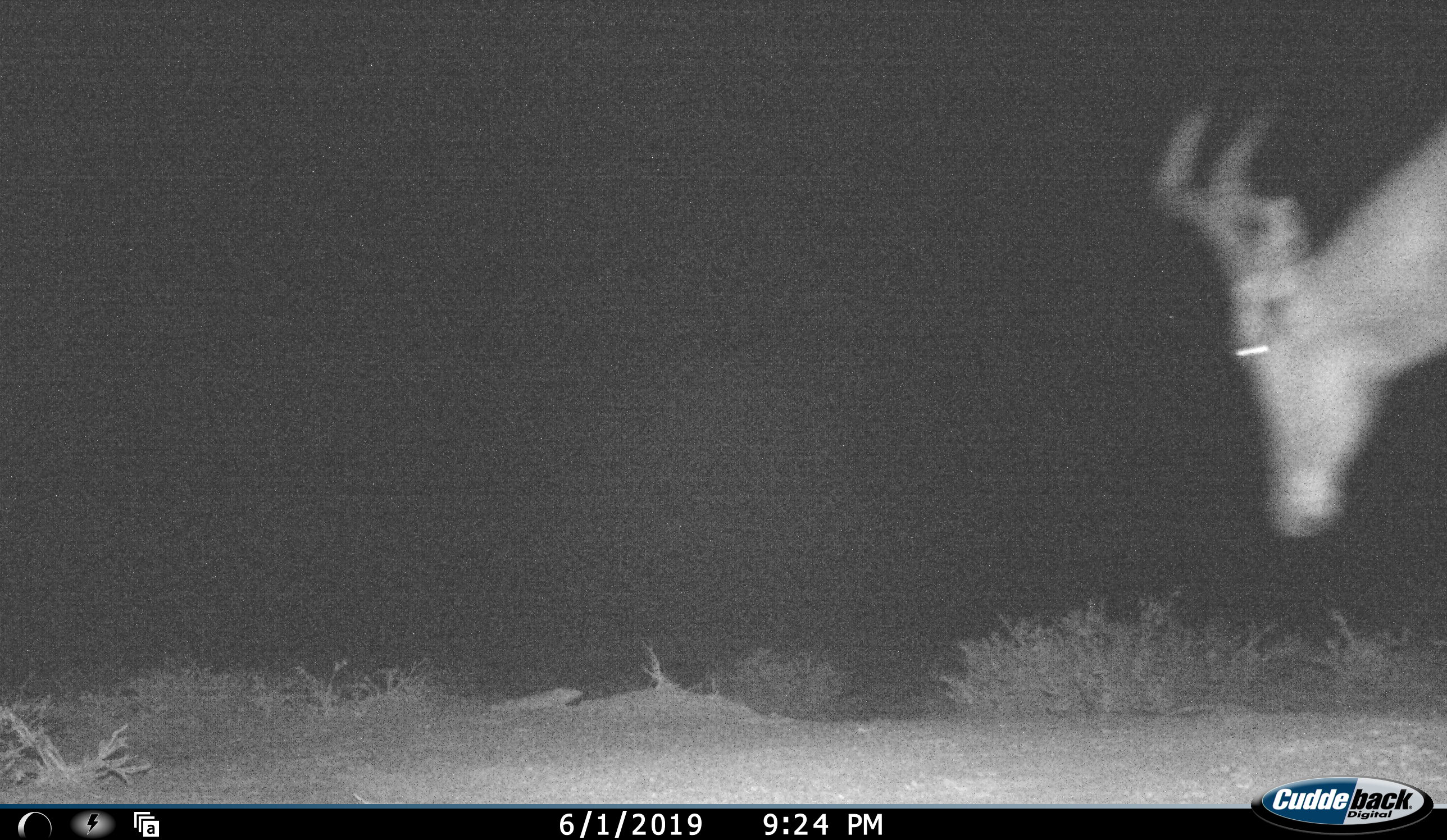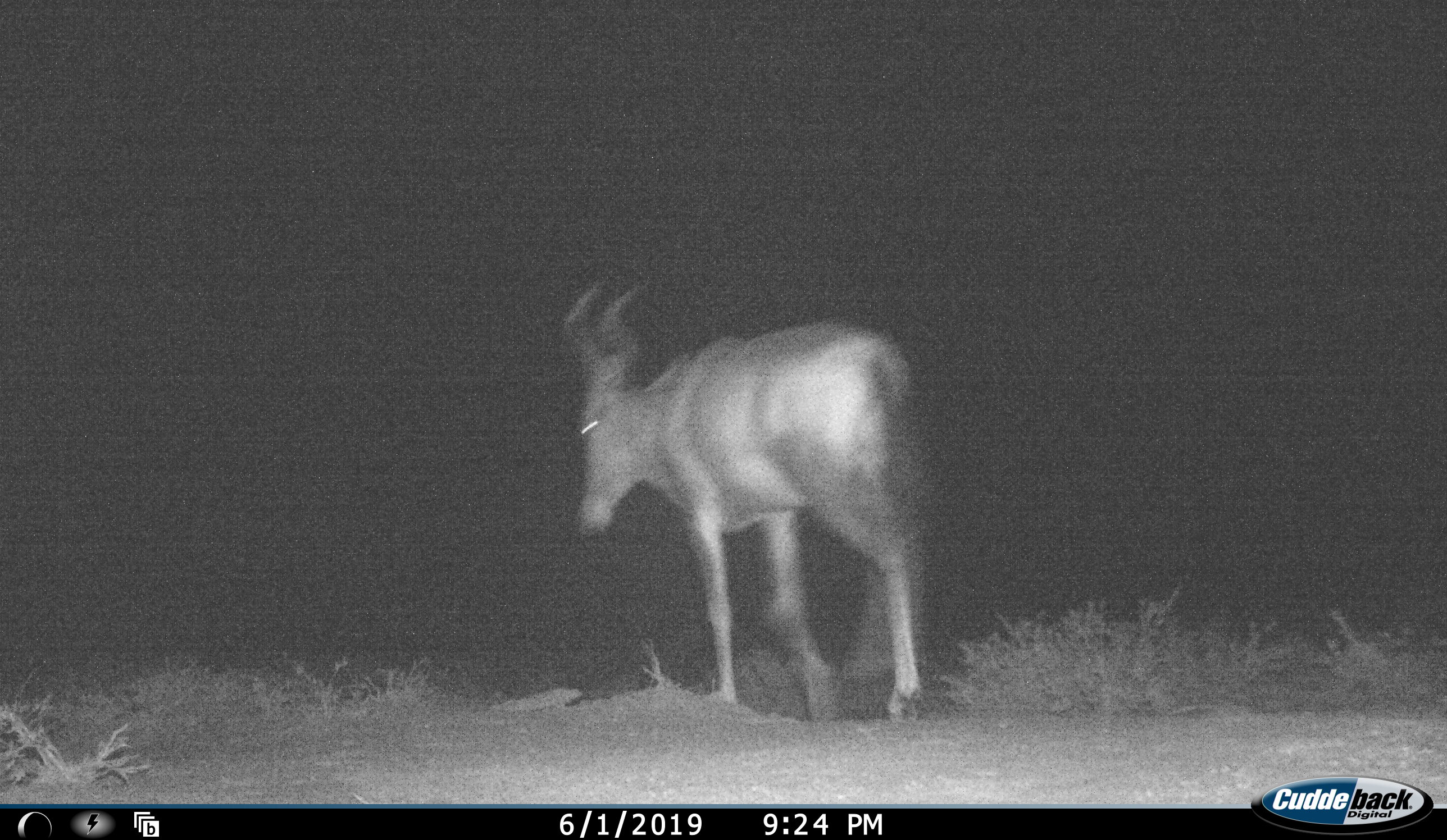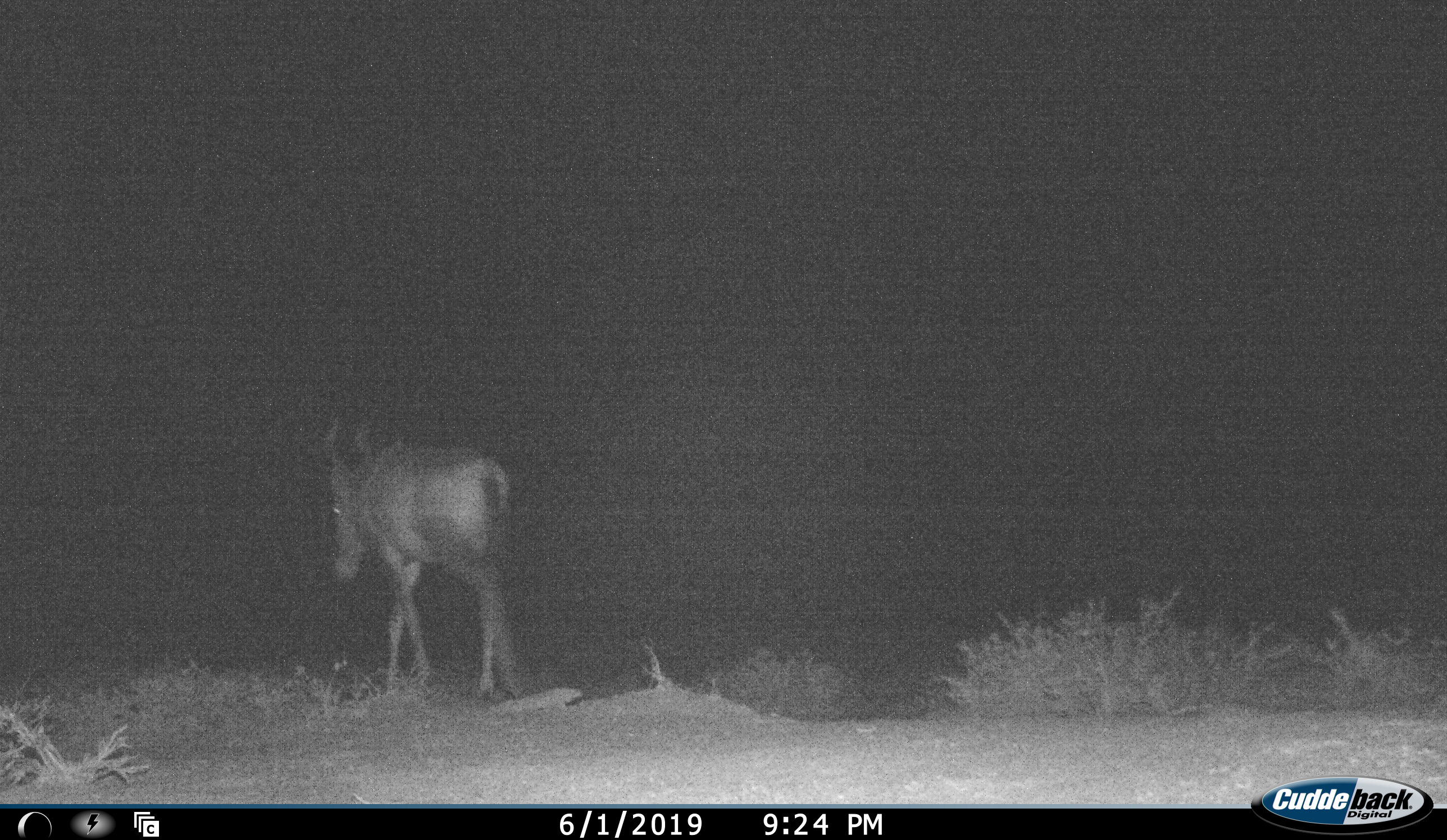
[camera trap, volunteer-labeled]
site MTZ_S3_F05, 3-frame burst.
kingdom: Animalia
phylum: Chordata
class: Mammalia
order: Artiodactyla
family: Bovidae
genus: Alcelaphus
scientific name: Alcelaphus buselaphus caama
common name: red hartebeest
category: hartebeestred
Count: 1.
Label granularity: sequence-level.